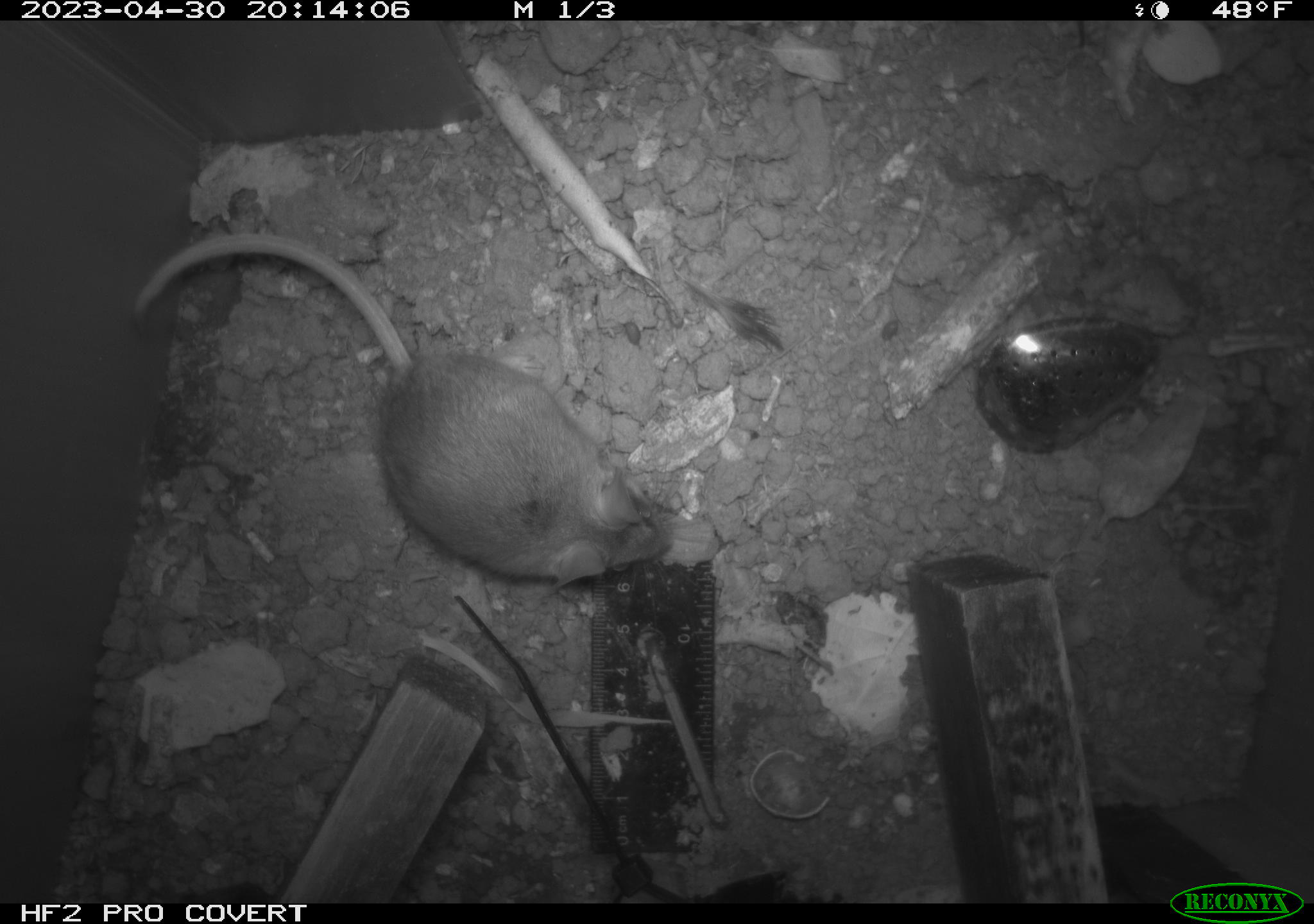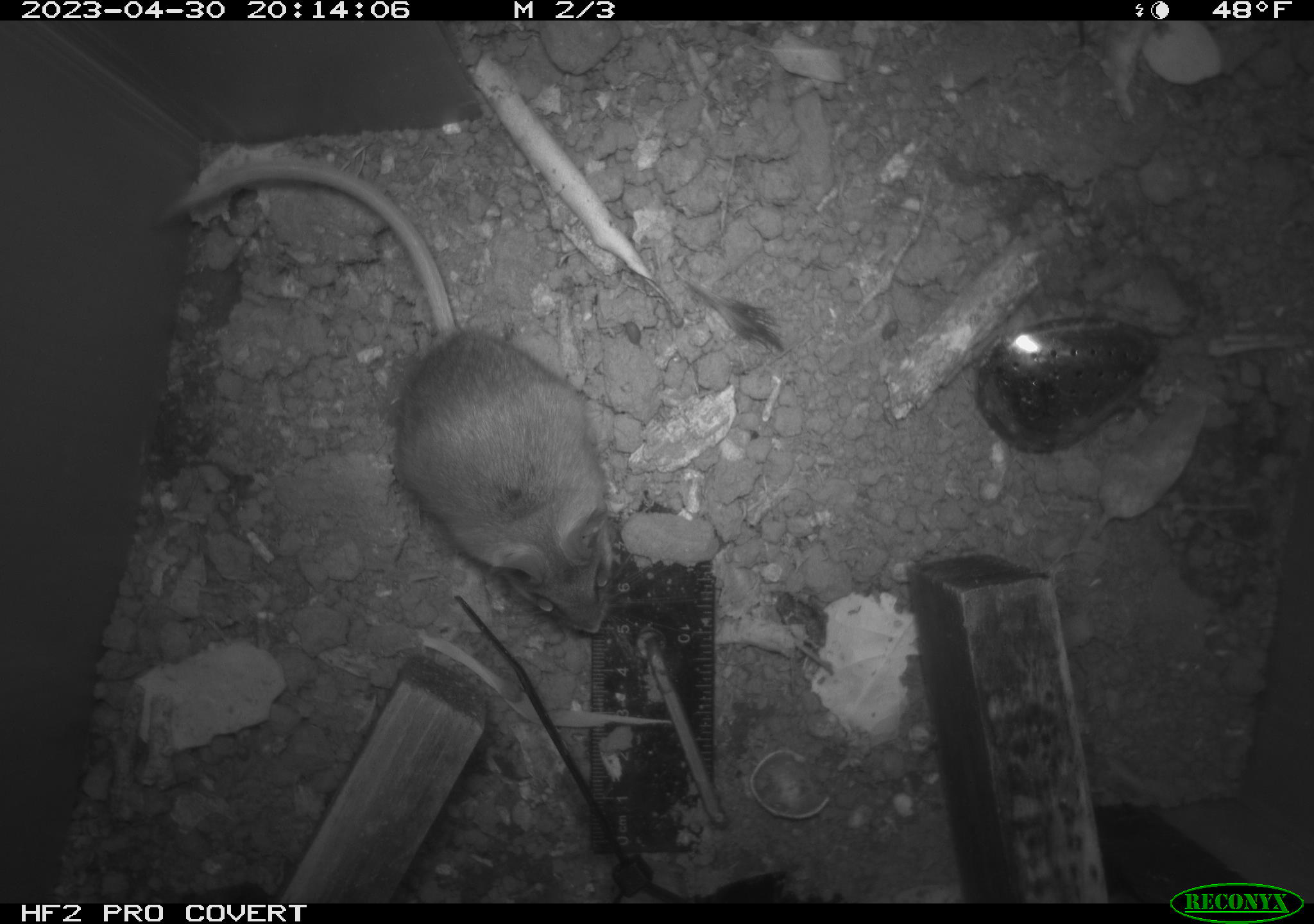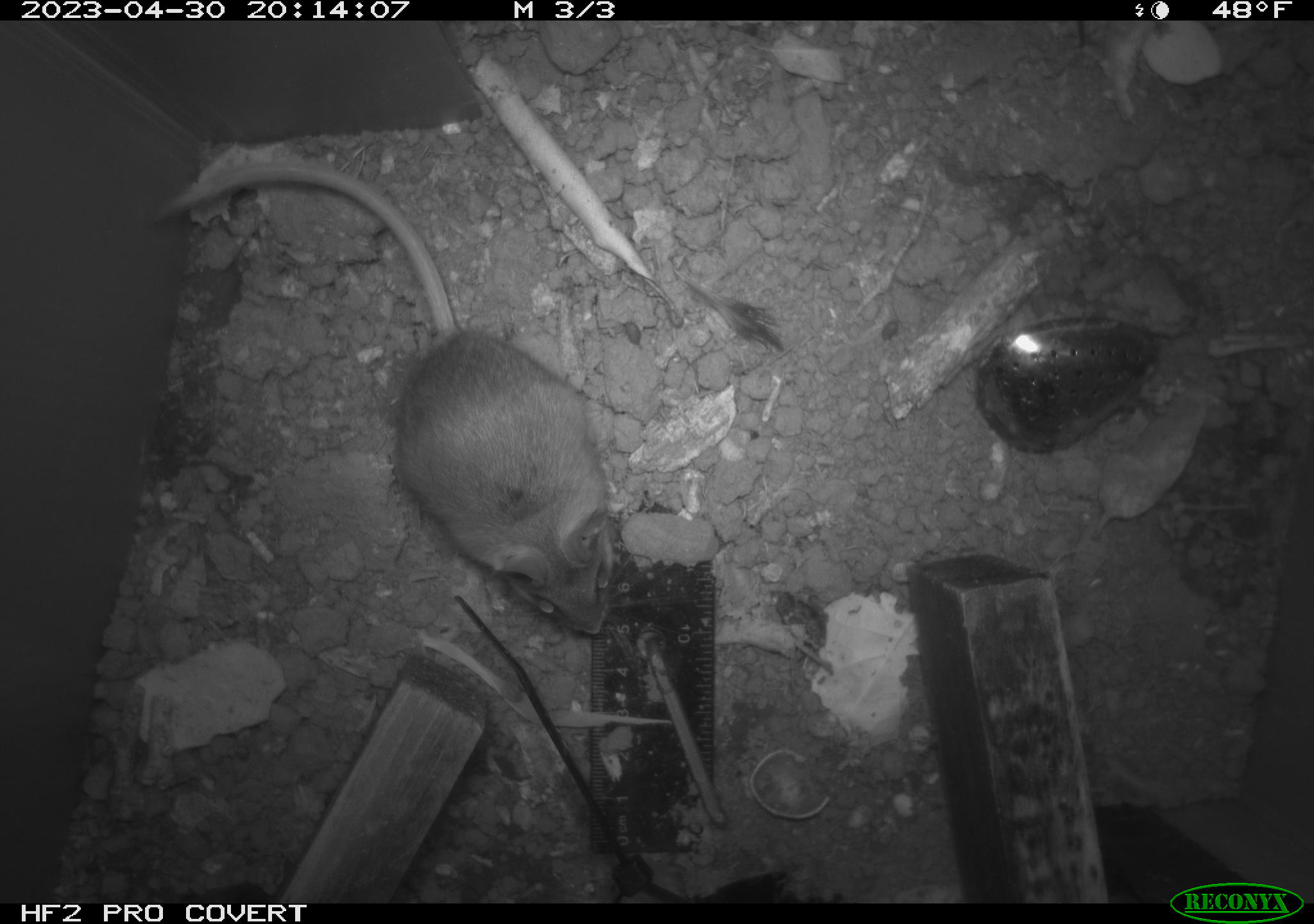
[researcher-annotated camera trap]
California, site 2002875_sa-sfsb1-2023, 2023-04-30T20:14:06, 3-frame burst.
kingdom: Animalia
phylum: Chordata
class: Mammalia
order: Rodentia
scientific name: Rodentia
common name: mouse species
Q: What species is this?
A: Mouse species (Rodentia).